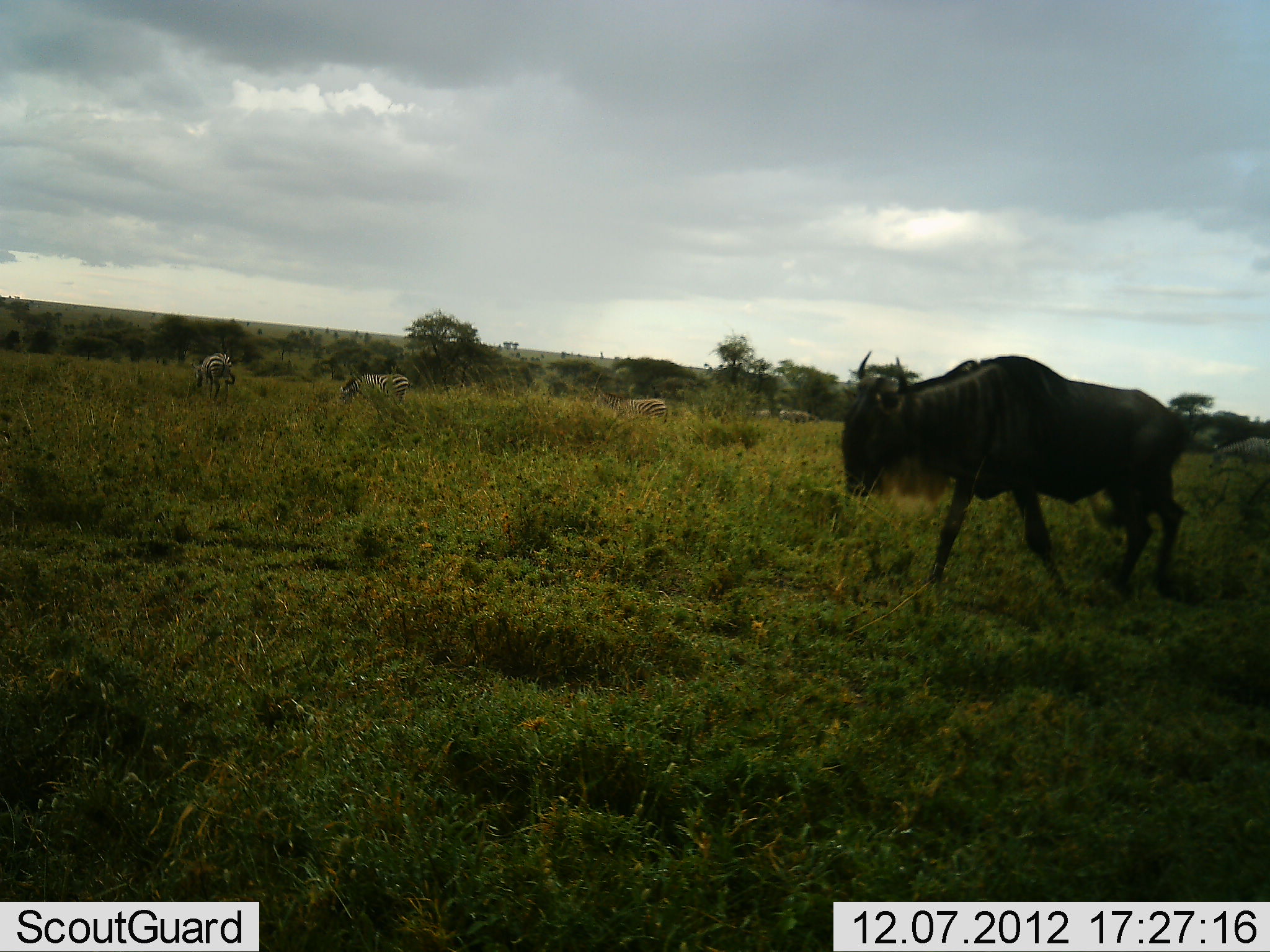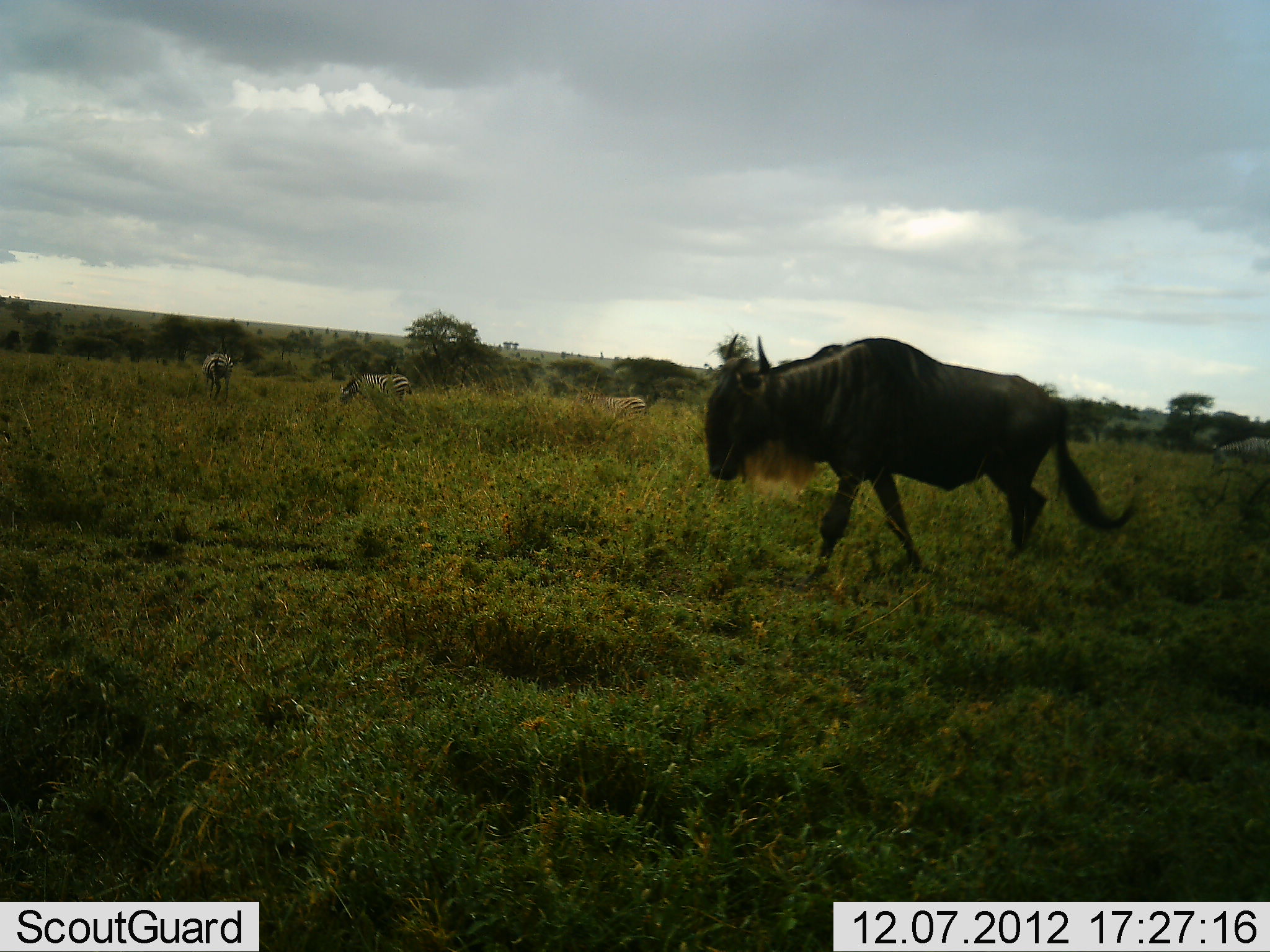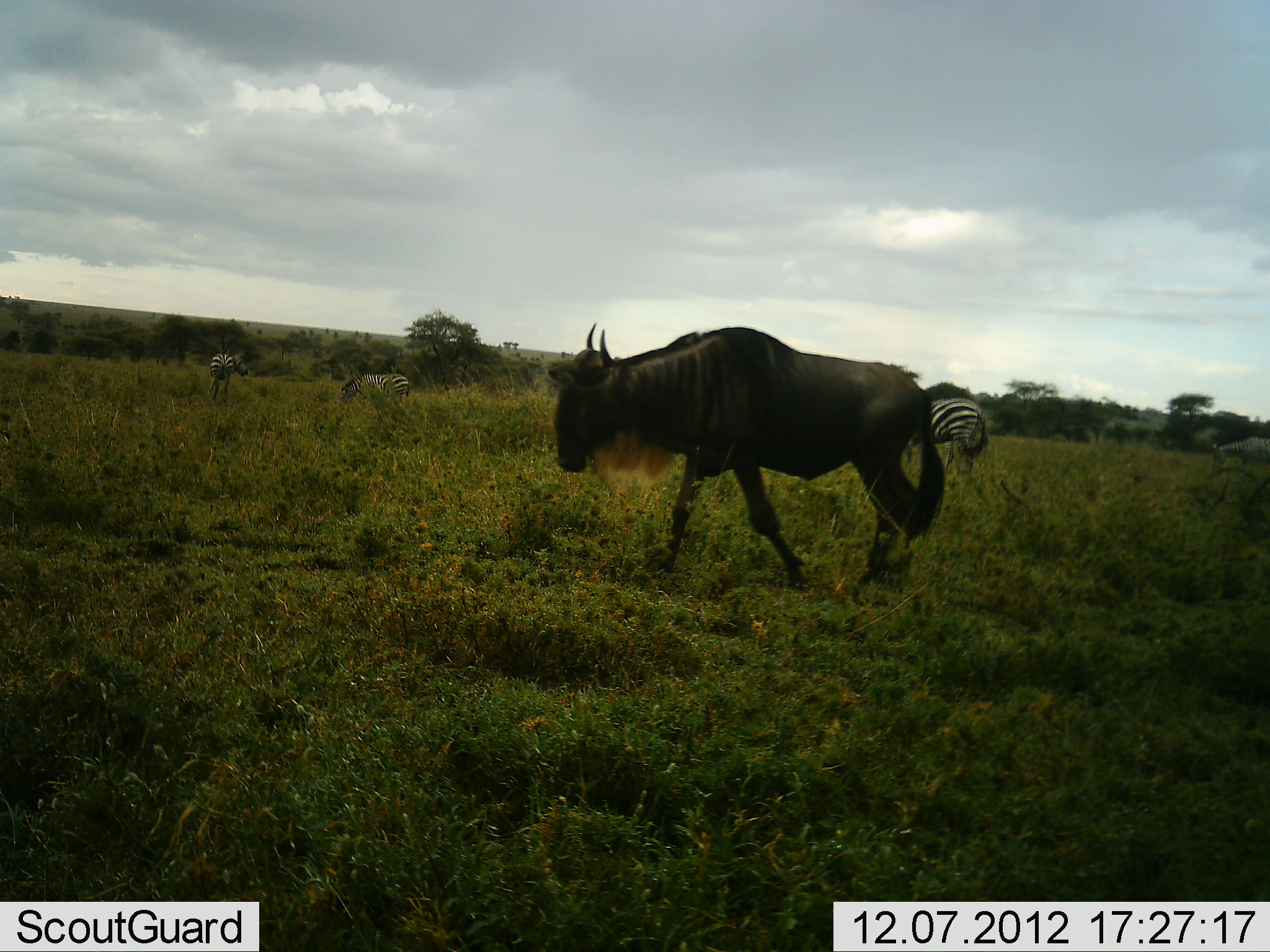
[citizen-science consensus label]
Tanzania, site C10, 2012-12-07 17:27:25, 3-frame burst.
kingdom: Animalia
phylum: Chordata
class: Mammalia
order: Artiodactyla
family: Bovidae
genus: Connochaetes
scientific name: Connochaetes taurinus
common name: blue wildebeest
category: wildebeest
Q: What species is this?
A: Wildebeest (blue wildebeest) (Connochaetes taurinus).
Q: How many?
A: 1.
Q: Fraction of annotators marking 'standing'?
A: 0%.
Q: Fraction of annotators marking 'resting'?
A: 0%.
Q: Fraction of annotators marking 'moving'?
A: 100%.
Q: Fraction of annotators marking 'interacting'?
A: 0%.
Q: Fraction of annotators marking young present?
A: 0%.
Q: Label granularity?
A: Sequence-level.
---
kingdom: Animalia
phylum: Chordata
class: Mammalia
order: Perissodactyla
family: Equidae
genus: Equus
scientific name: Equus quagga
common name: plains zebra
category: zebra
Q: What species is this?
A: Zebra (plains zebra) (Equus quagga).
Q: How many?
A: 5.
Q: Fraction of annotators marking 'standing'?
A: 70%.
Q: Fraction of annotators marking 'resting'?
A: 0%.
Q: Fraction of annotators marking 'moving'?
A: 40%.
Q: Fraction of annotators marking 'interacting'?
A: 0%.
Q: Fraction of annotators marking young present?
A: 0%.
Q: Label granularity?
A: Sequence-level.